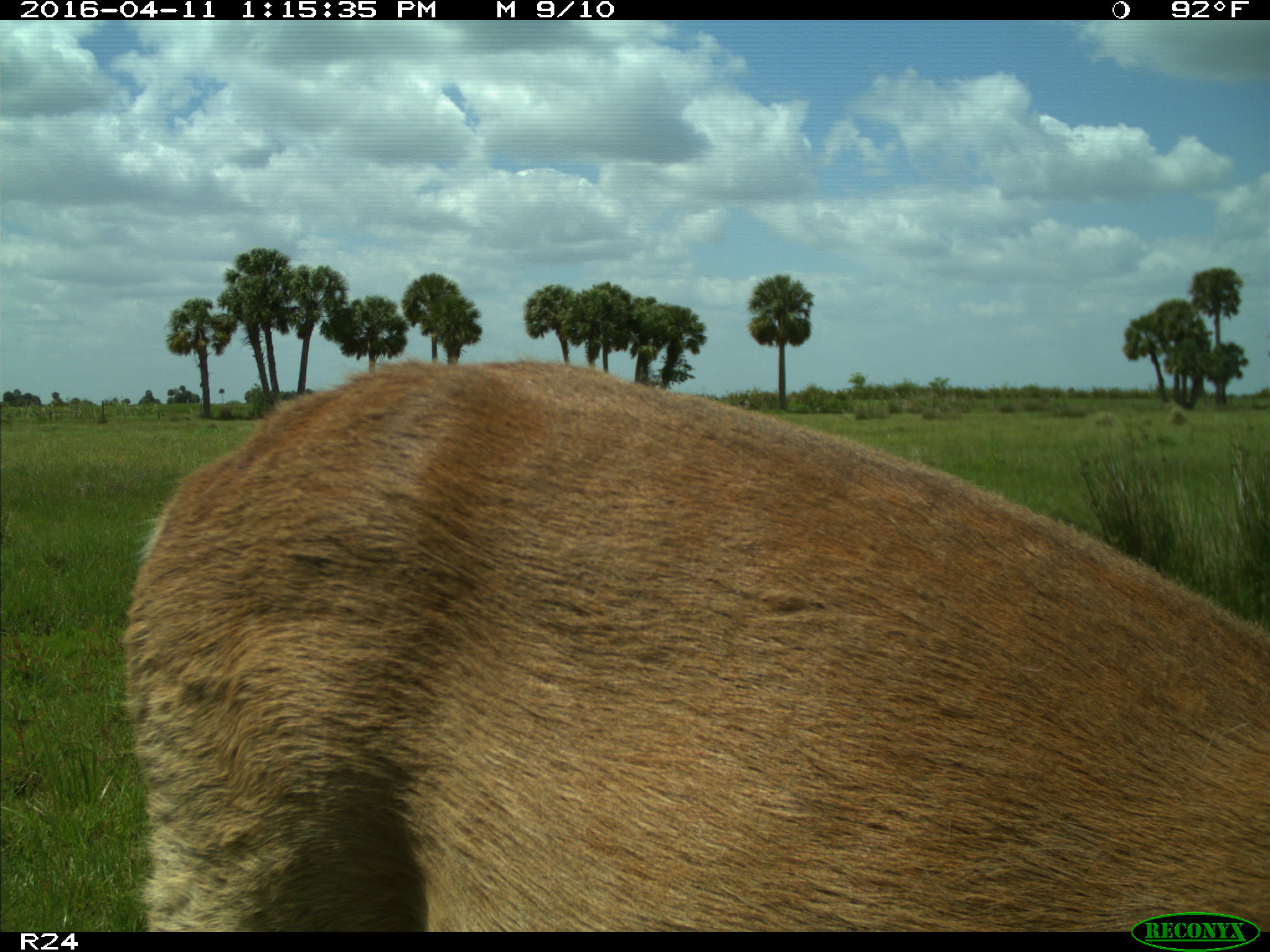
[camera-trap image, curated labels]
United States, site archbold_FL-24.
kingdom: Animalia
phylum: Chordata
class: Mammalia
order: Artiodactyla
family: Cervidae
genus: Odocoileus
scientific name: Odocoileus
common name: deer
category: unidentified deer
Unidentified deer (deer) (Odocoileus).